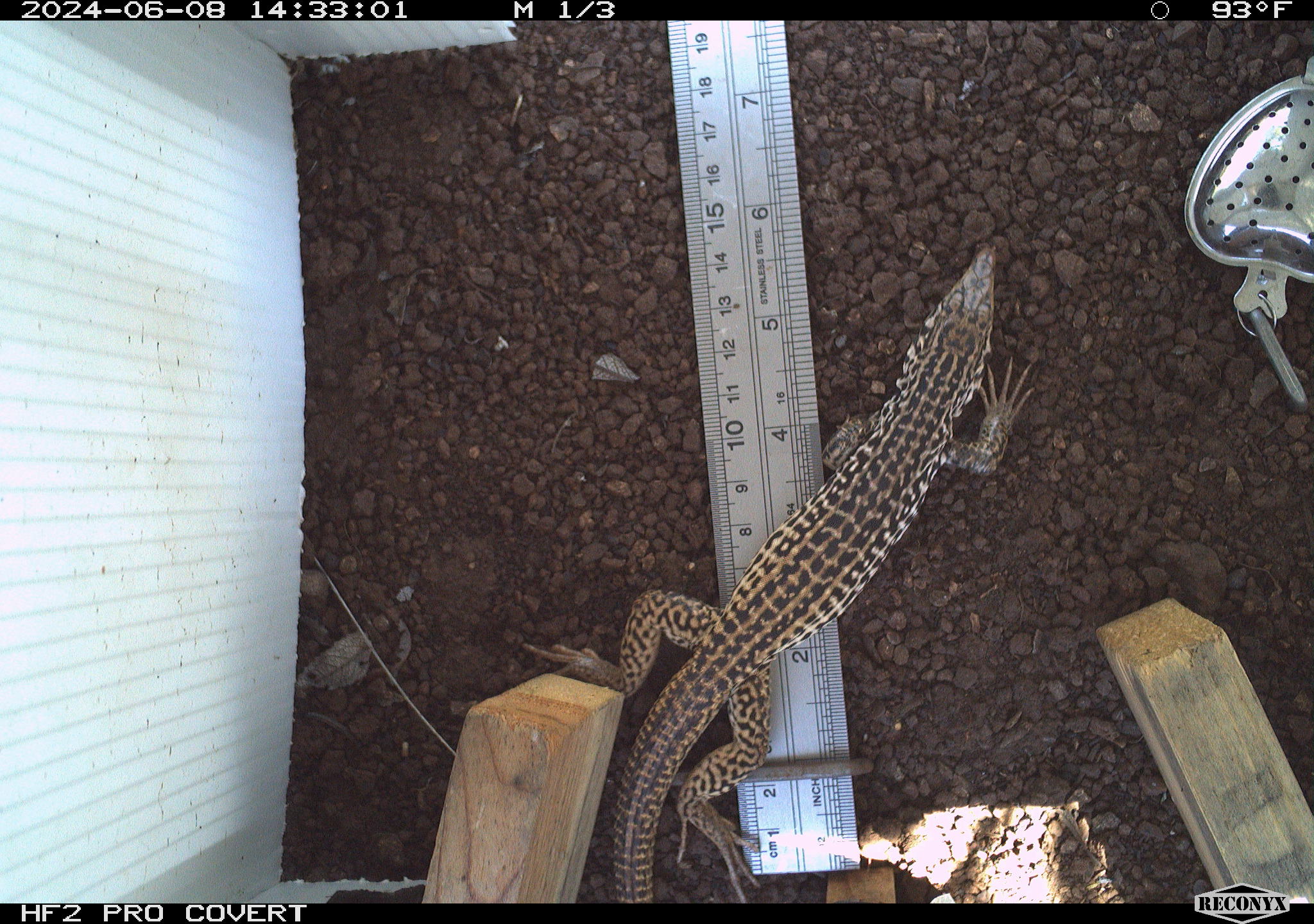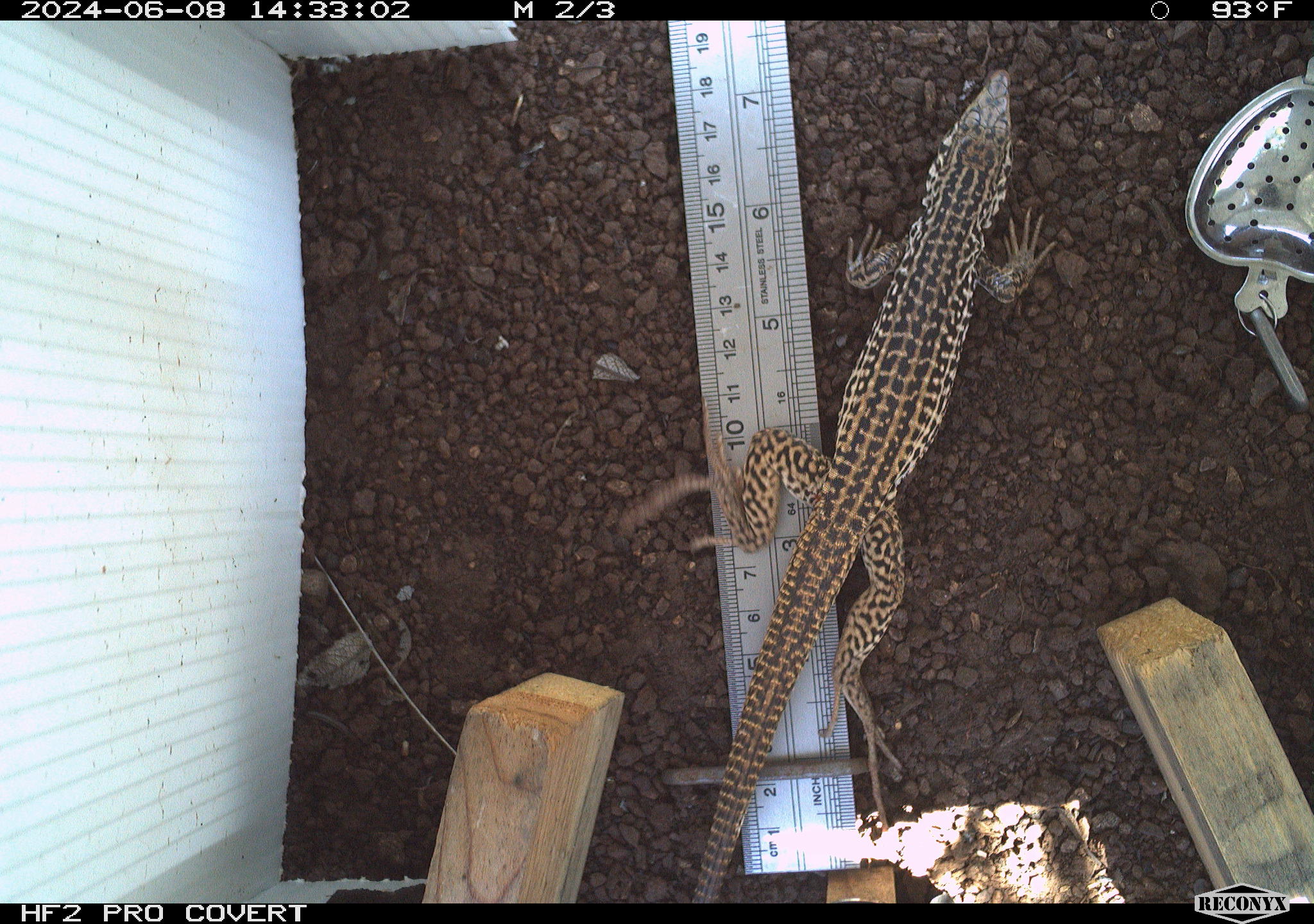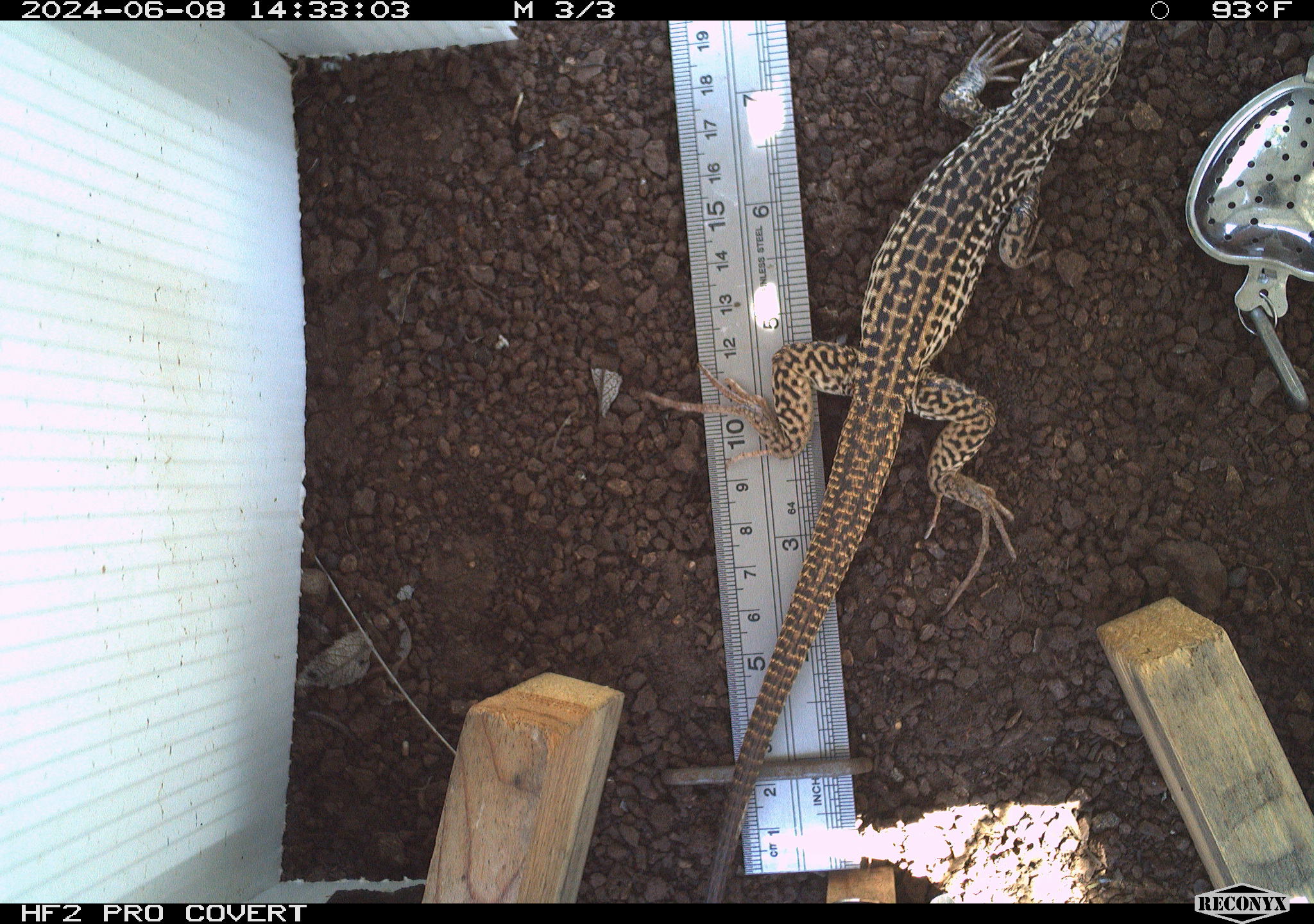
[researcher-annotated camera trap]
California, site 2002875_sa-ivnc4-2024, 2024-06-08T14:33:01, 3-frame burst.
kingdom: Animalia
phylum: Chordata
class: Reptilia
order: Squamata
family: Teiidae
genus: Aspidoscelis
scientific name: Aspidoscelis tigris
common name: western whiptail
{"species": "western whiptail (Aspidoscelis tigris)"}